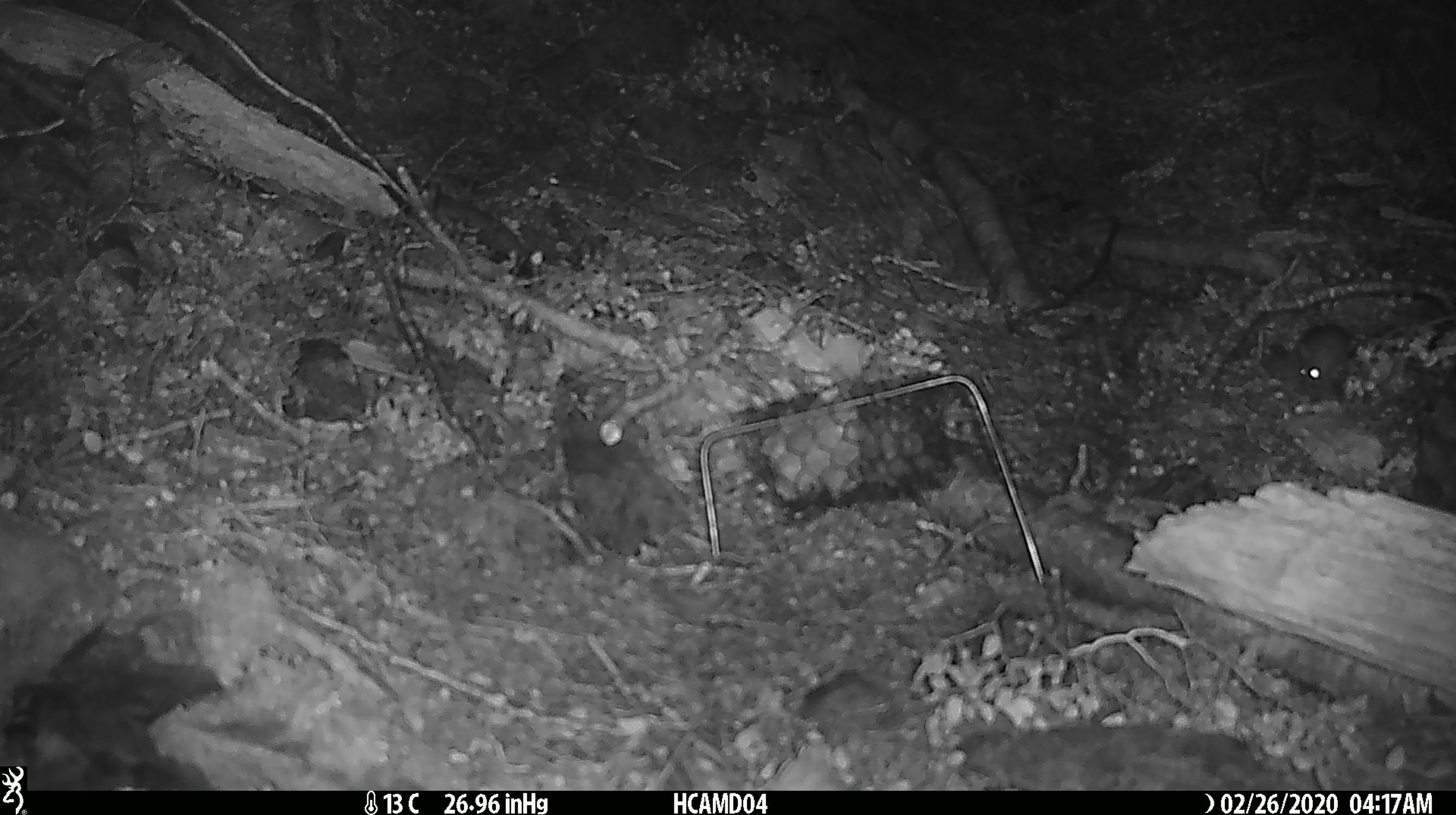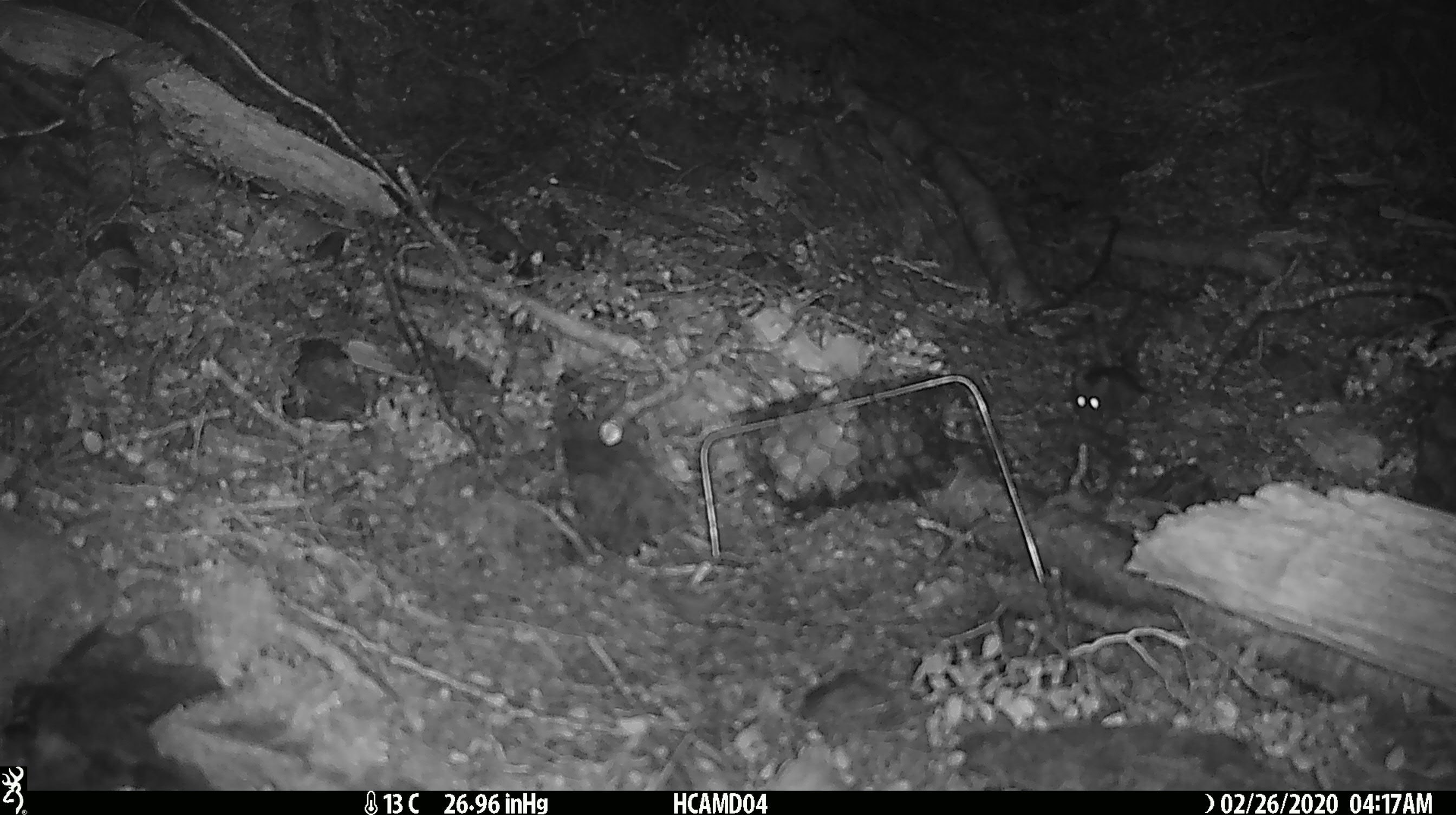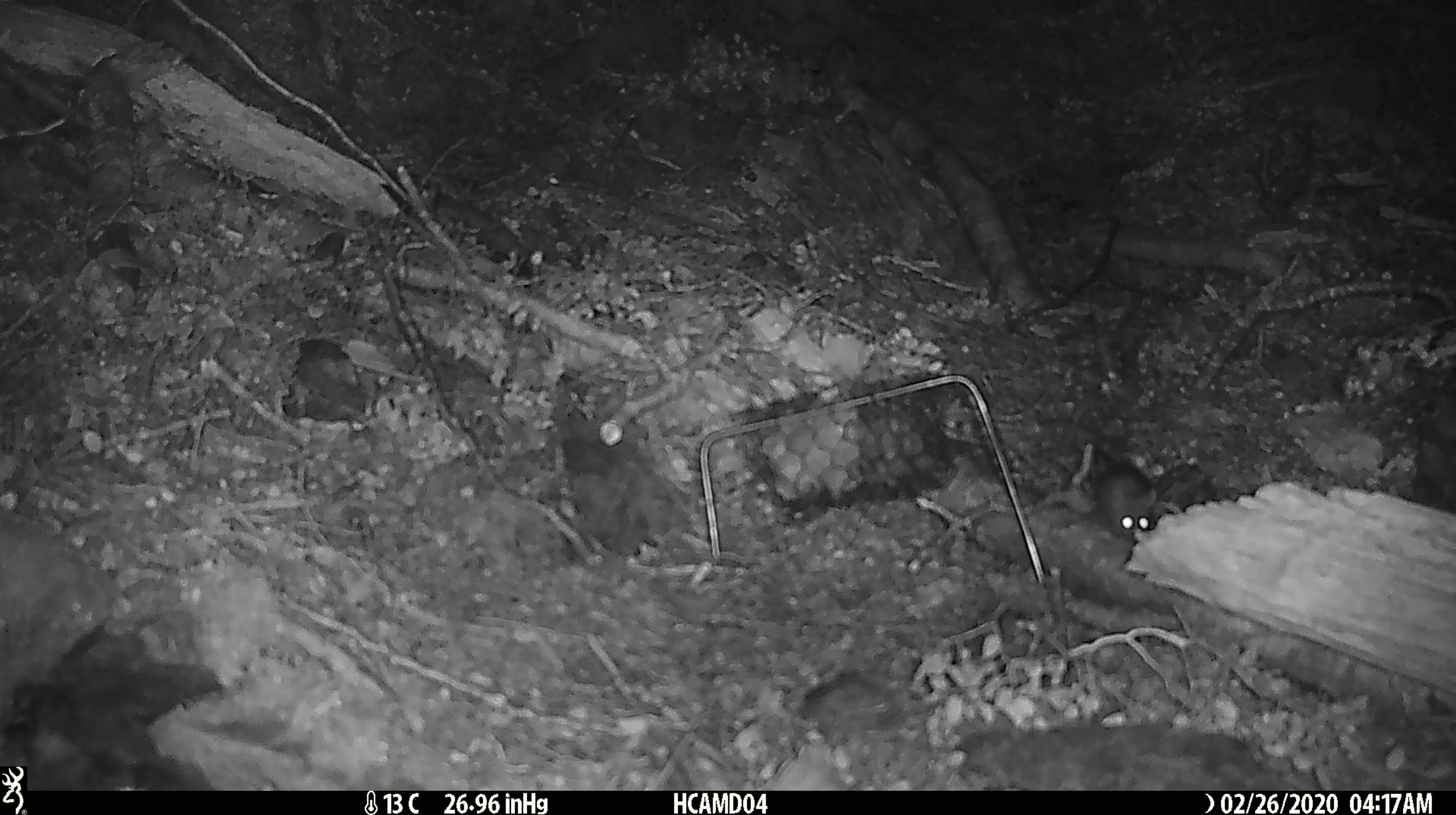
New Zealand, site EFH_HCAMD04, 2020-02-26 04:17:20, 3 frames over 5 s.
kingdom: Animalia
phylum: Chordata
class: Mammalia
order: Rodentia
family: Muridae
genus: Mus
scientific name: Mus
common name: mouse